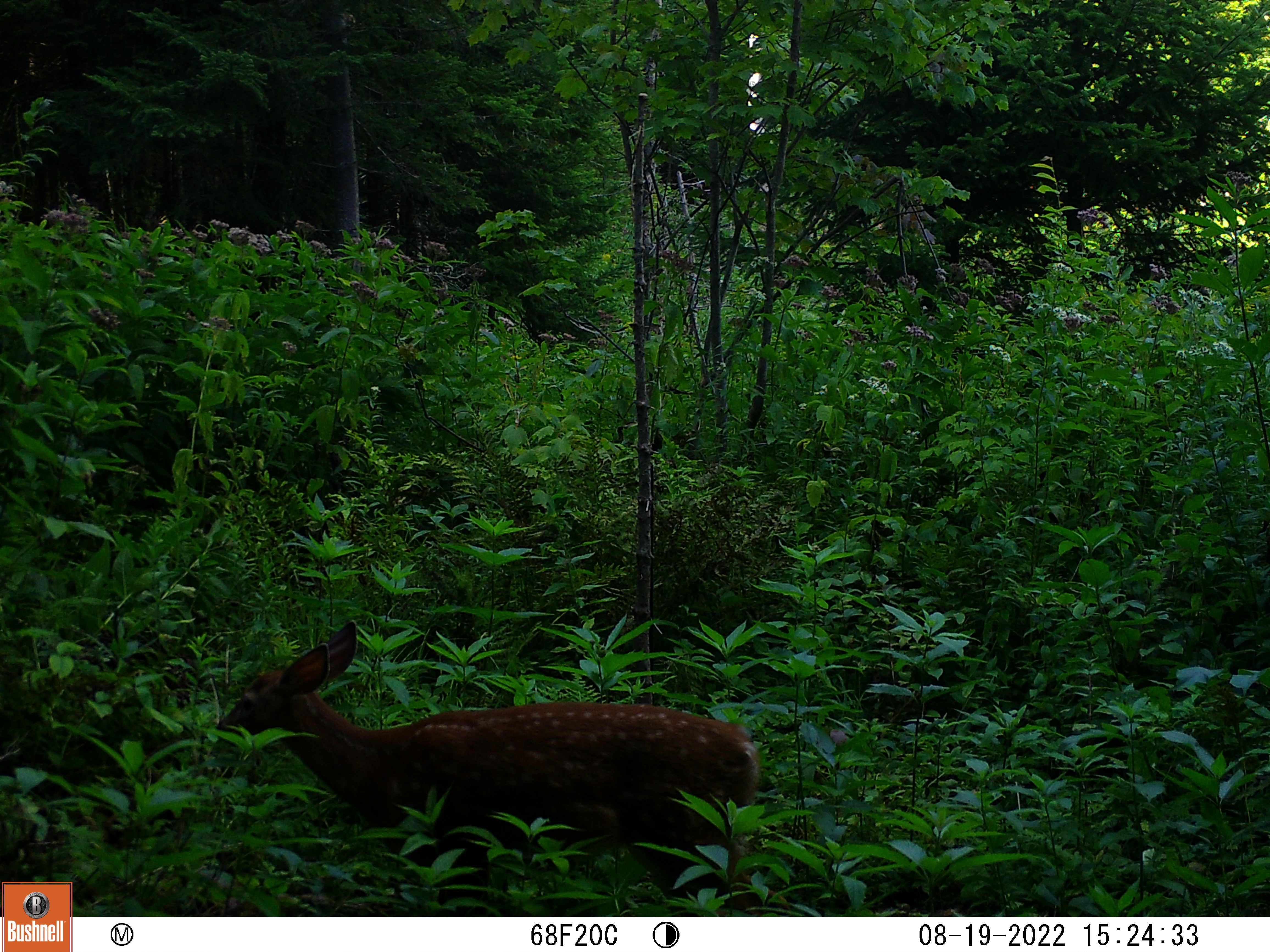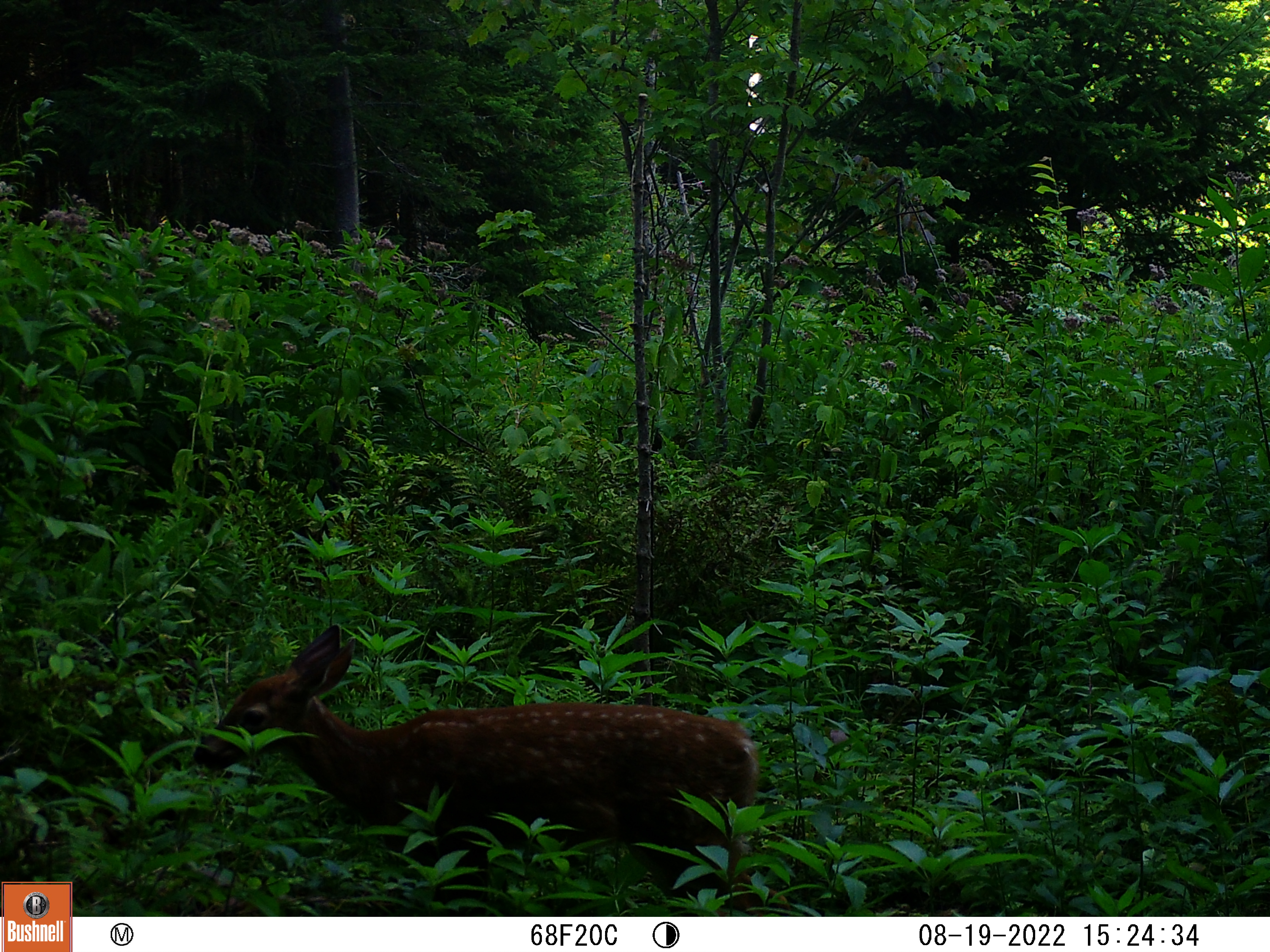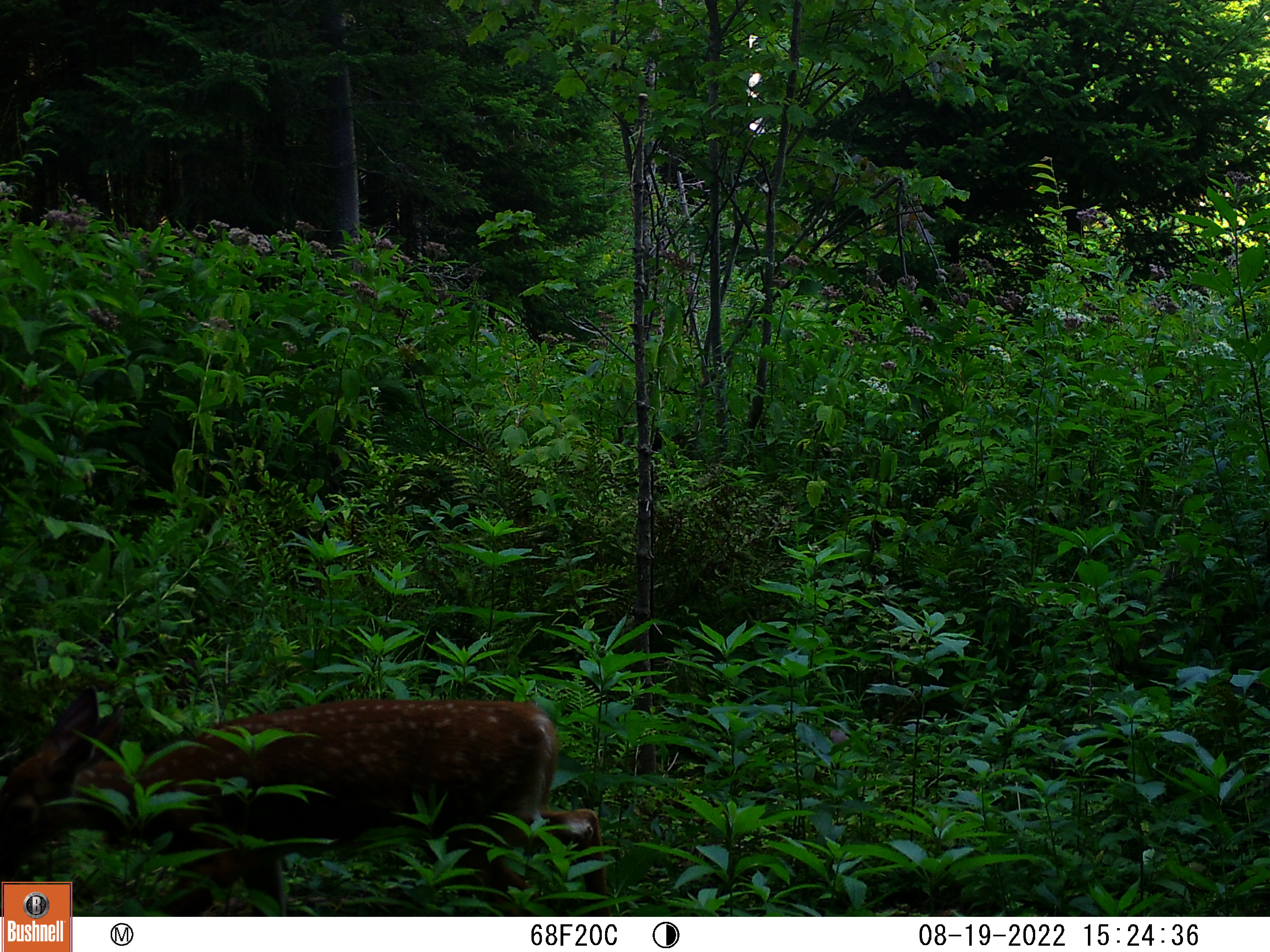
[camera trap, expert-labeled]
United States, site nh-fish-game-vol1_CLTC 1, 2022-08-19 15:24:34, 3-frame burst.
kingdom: Animalia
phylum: Chordata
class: Mammalia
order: Artiodactyla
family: Cervidae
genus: Odocoileus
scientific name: Odocoileus virginianus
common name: white-tailed deer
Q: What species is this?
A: White-tailed deer (Odocoileus virginianus).